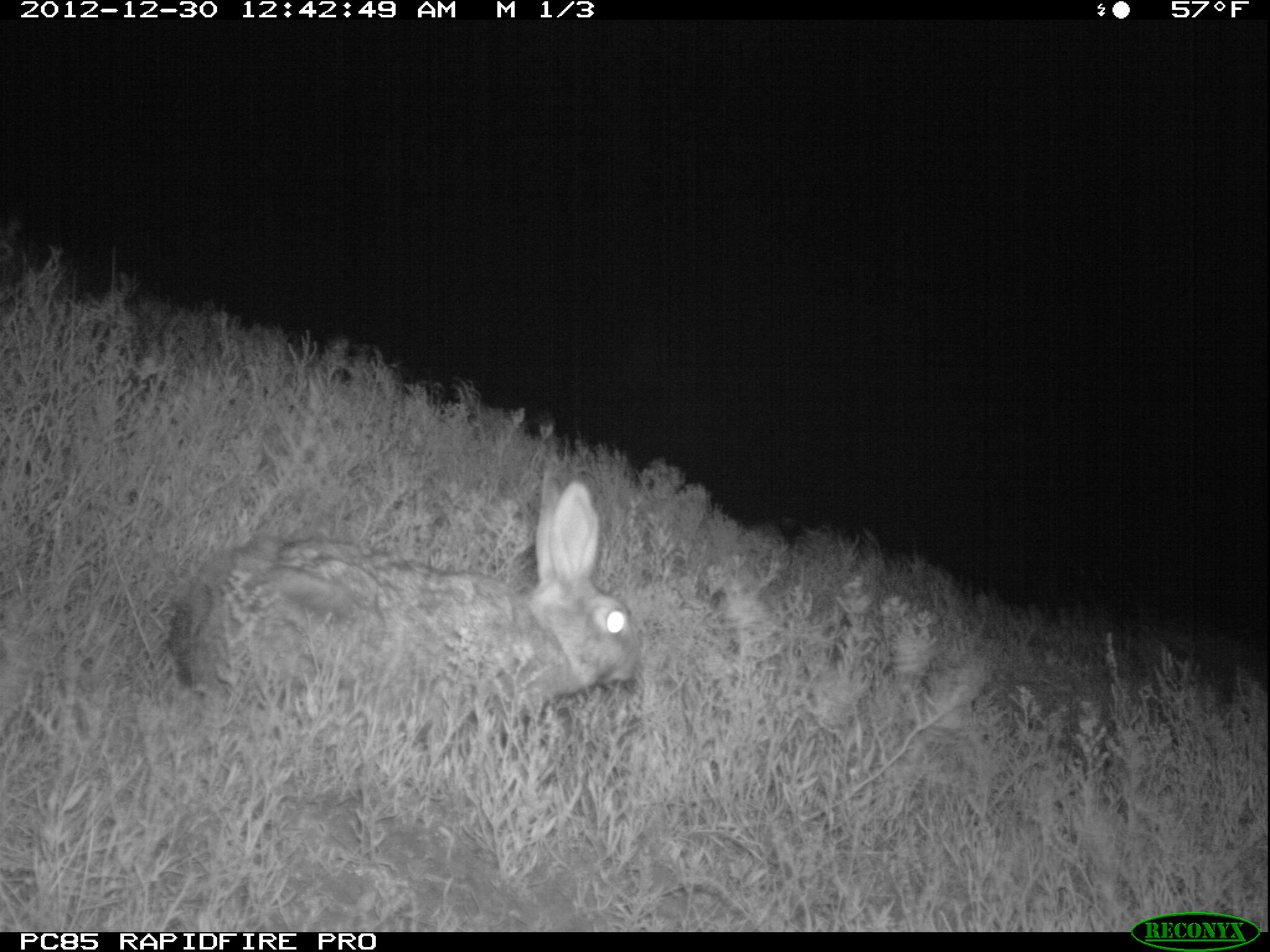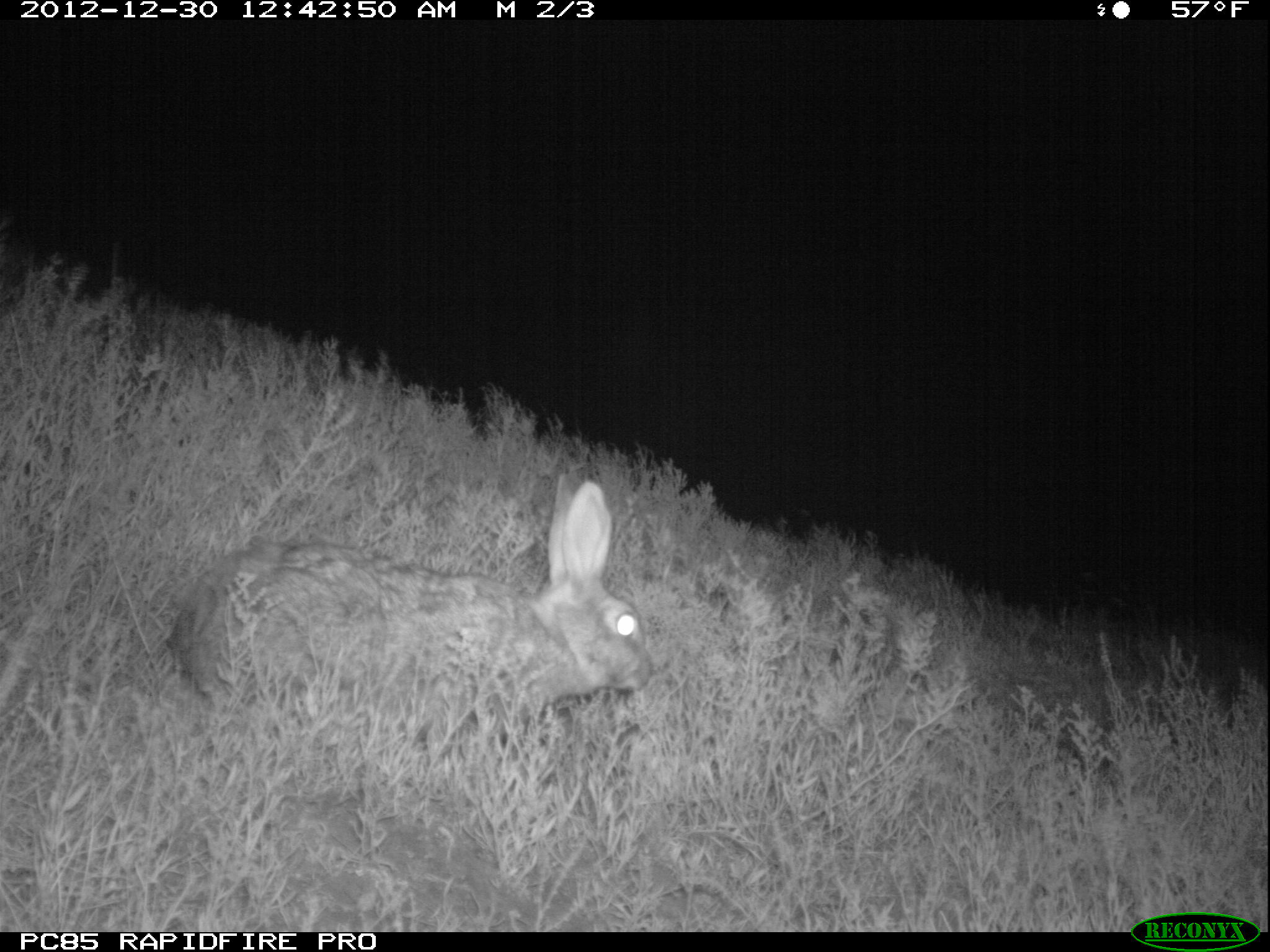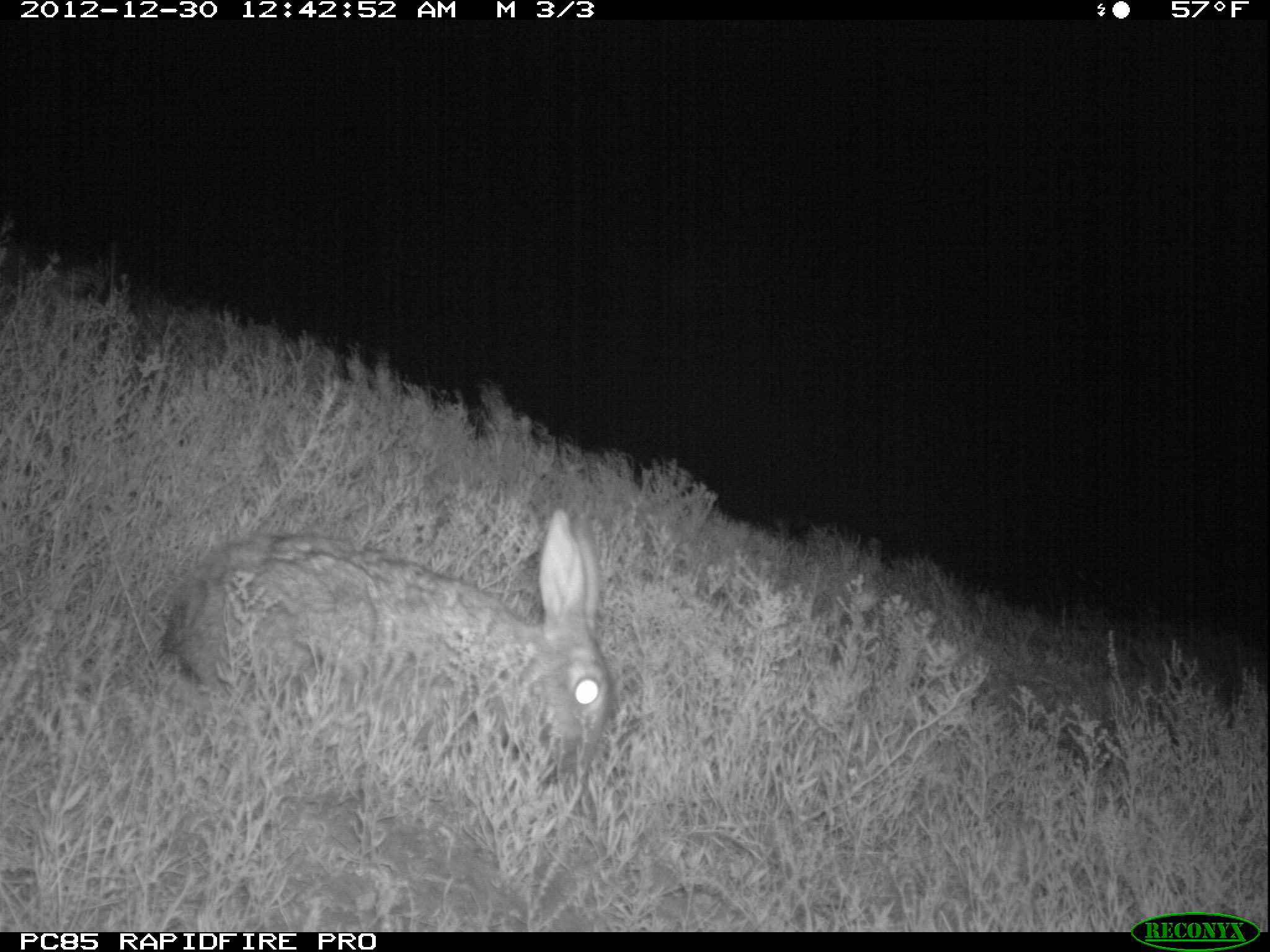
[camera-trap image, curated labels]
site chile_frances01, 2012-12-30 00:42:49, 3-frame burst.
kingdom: Animalia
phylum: Chordata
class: Mammalia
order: Lagomorpha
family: Leporidae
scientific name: Leporidae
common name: rabbits and hares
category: rabbit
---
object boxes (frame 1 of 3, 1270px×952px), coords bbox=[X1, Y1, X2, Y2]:
rabbit: bbox=[161, 475, 640, 742]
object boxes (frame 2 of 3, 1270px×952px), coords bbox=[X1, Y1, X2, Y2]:
rabbit: bbox=[159, 474, 652, 759]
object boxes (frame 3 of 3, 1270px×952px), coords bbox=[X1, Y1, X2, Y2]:
rabbit: bbox=[149, 511, 616, 797]